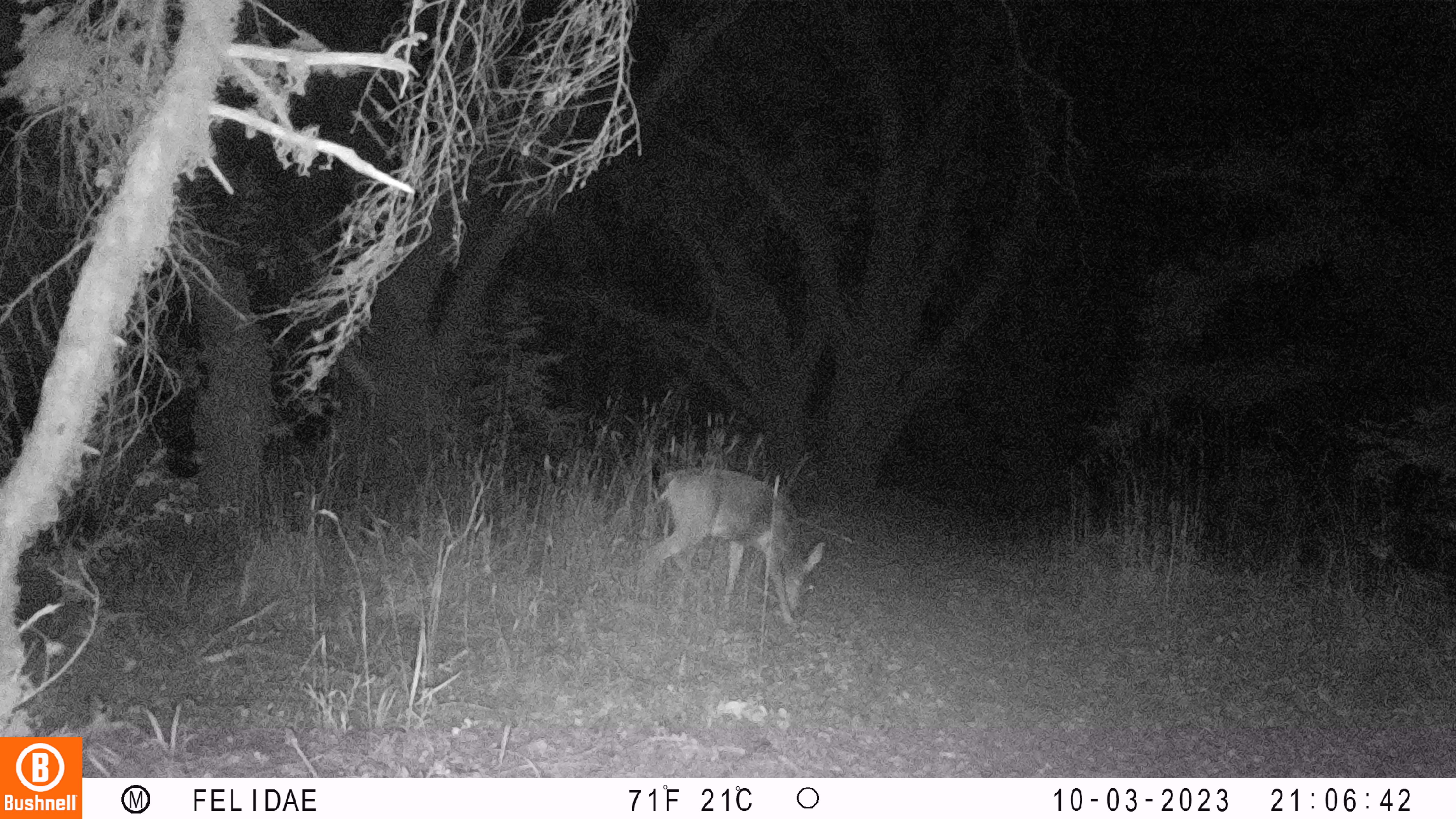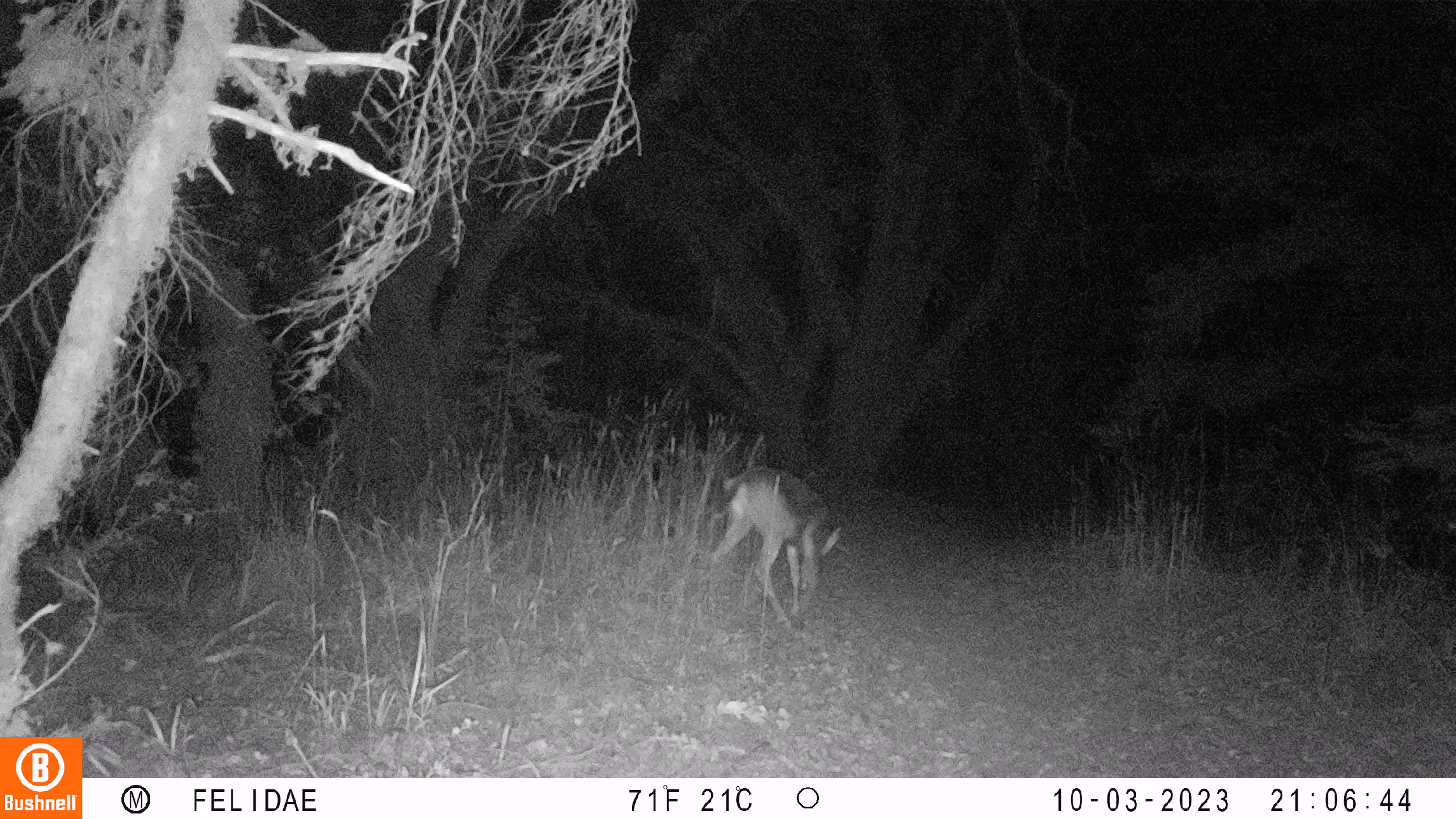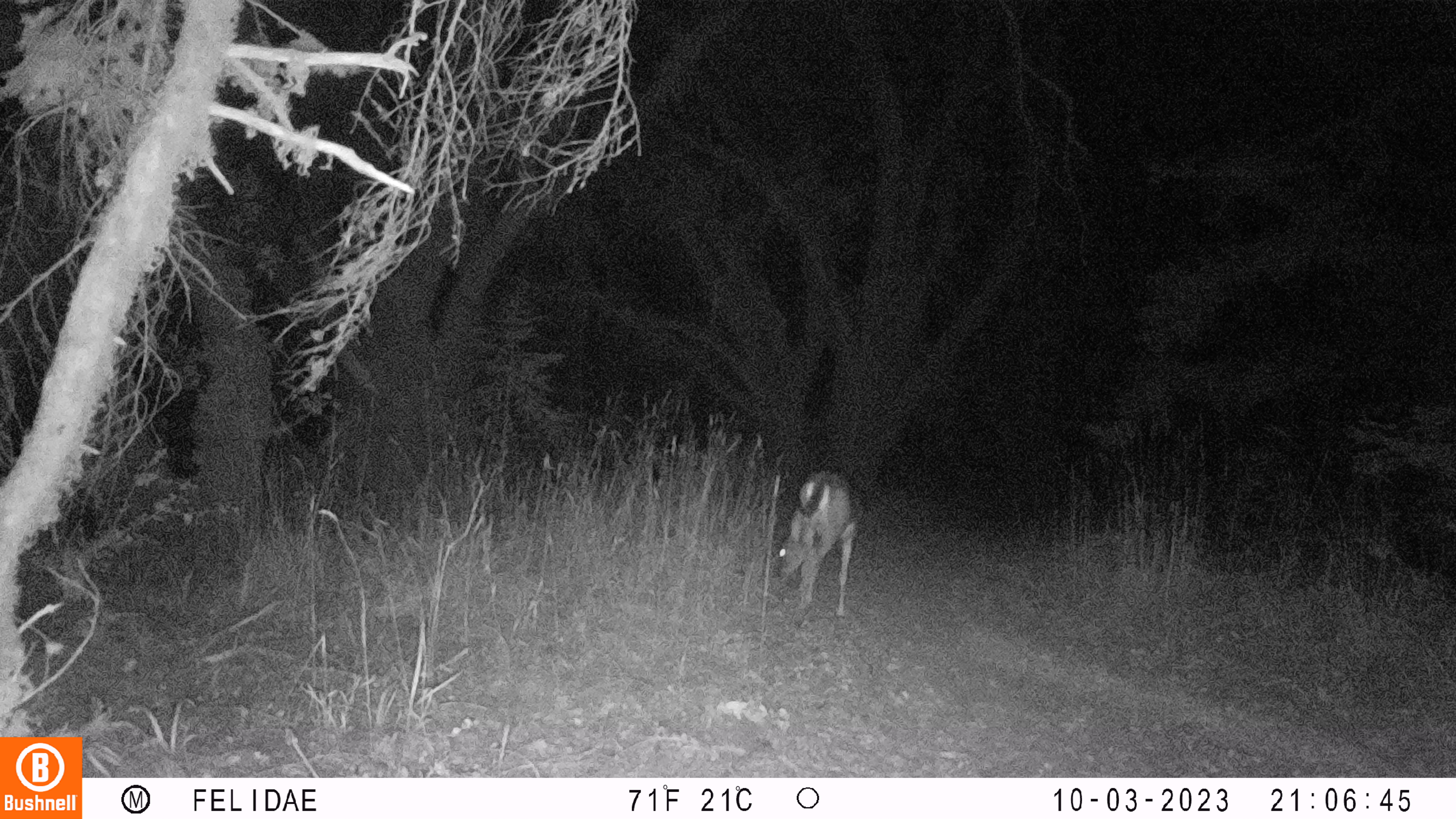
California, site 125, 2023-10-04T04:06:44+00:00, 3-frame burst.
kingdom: Animalia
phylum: Chordata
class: Mammalia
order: Artiodactyla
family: Cervidae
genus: Odocoileus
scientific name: Odocoileus hemionus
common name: mule deer